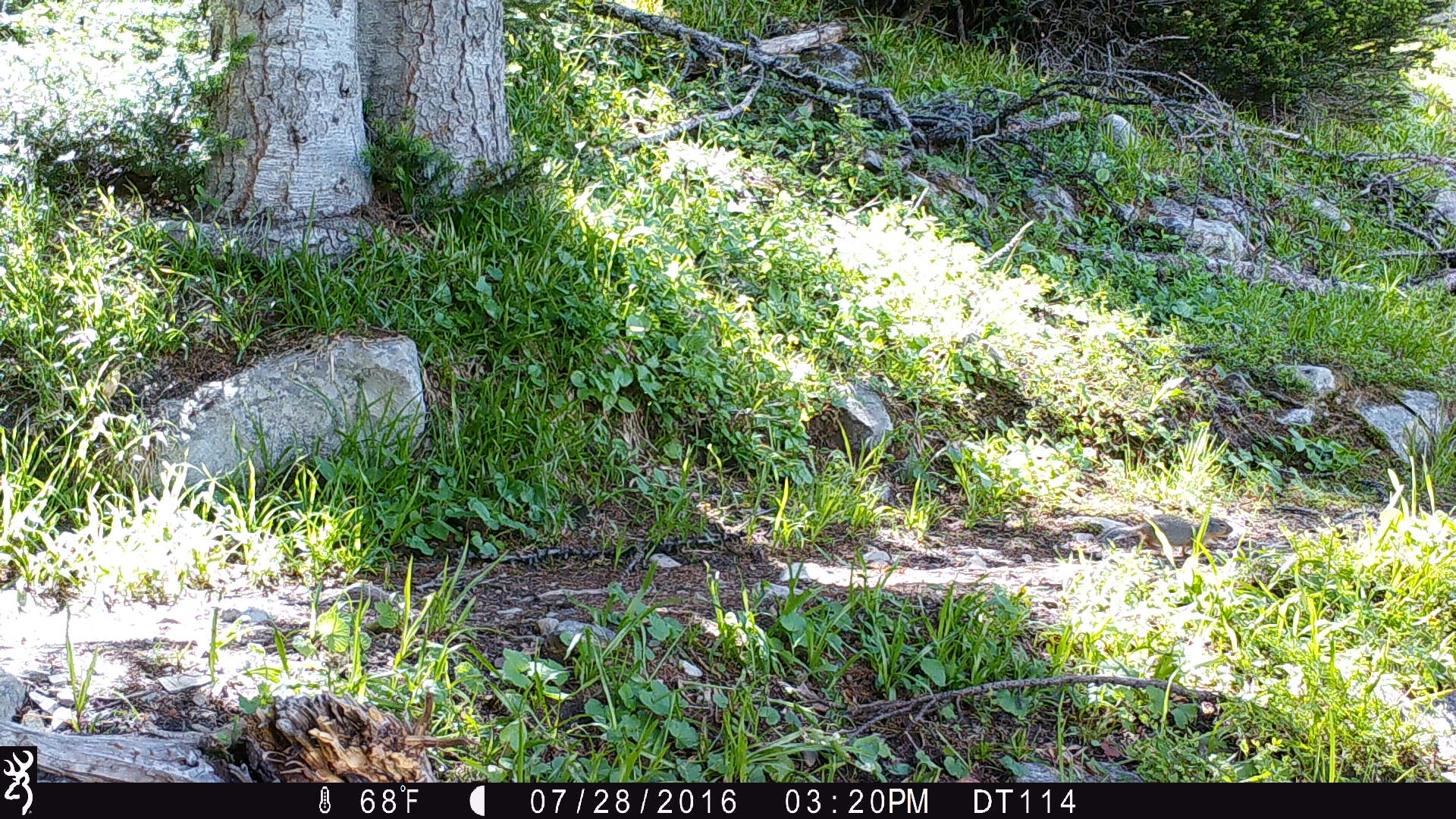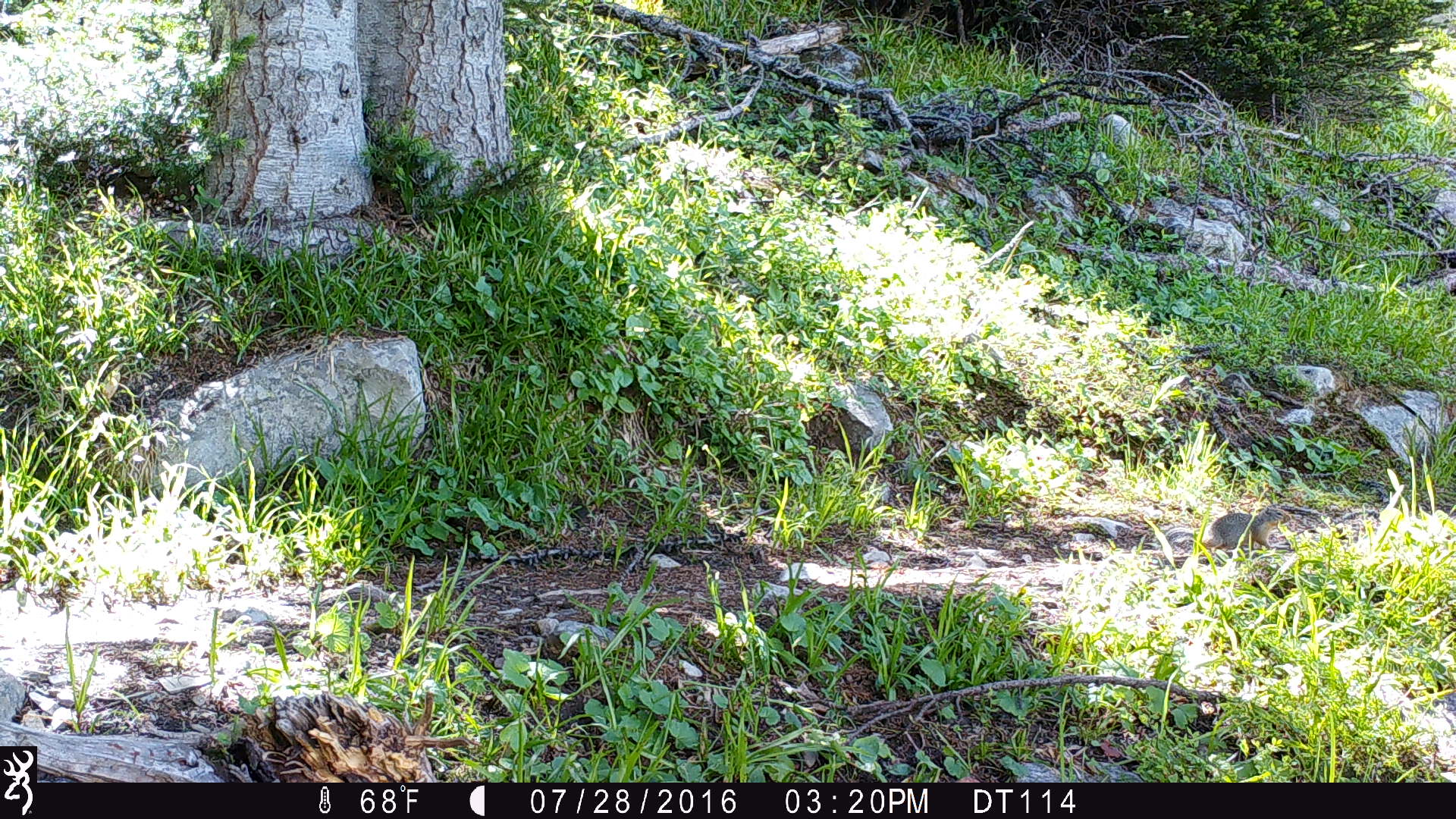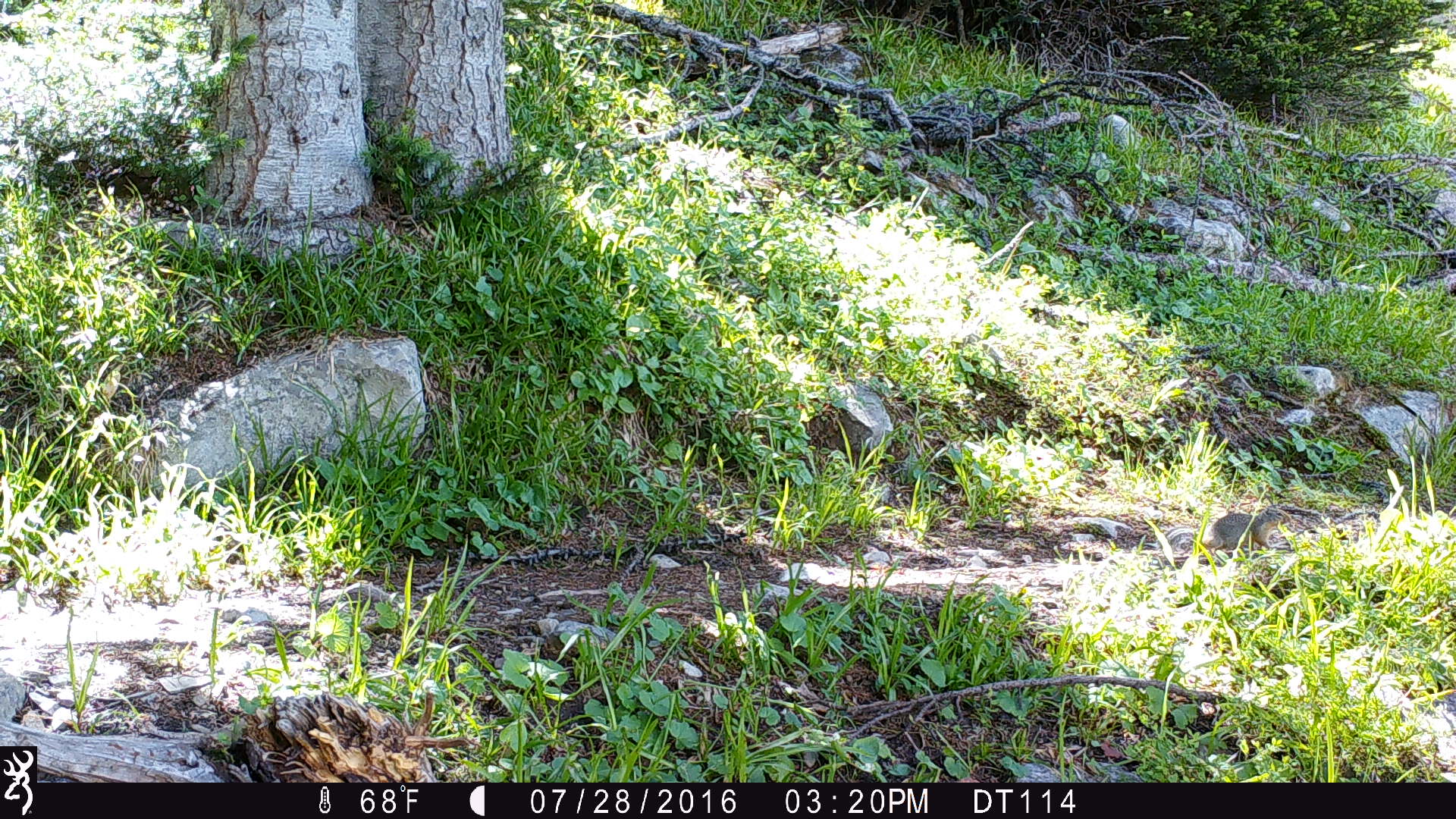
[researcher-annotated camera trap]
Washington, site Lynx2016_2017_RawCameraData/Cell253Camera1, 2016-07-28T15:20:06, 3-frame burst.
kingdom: Animalia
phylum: Chordata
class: Mammalia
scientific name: Mammalia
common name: small mammal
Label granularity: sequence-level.